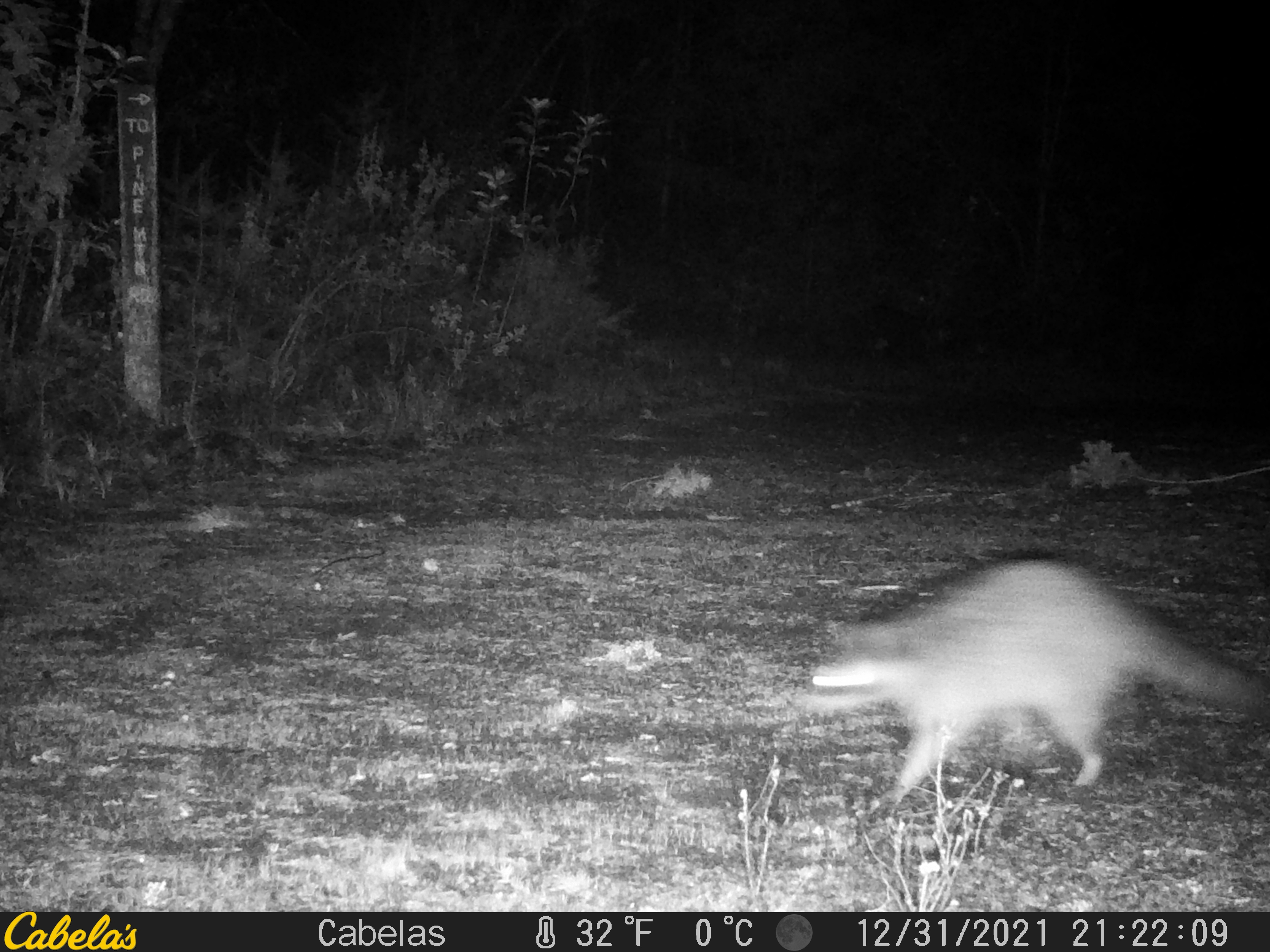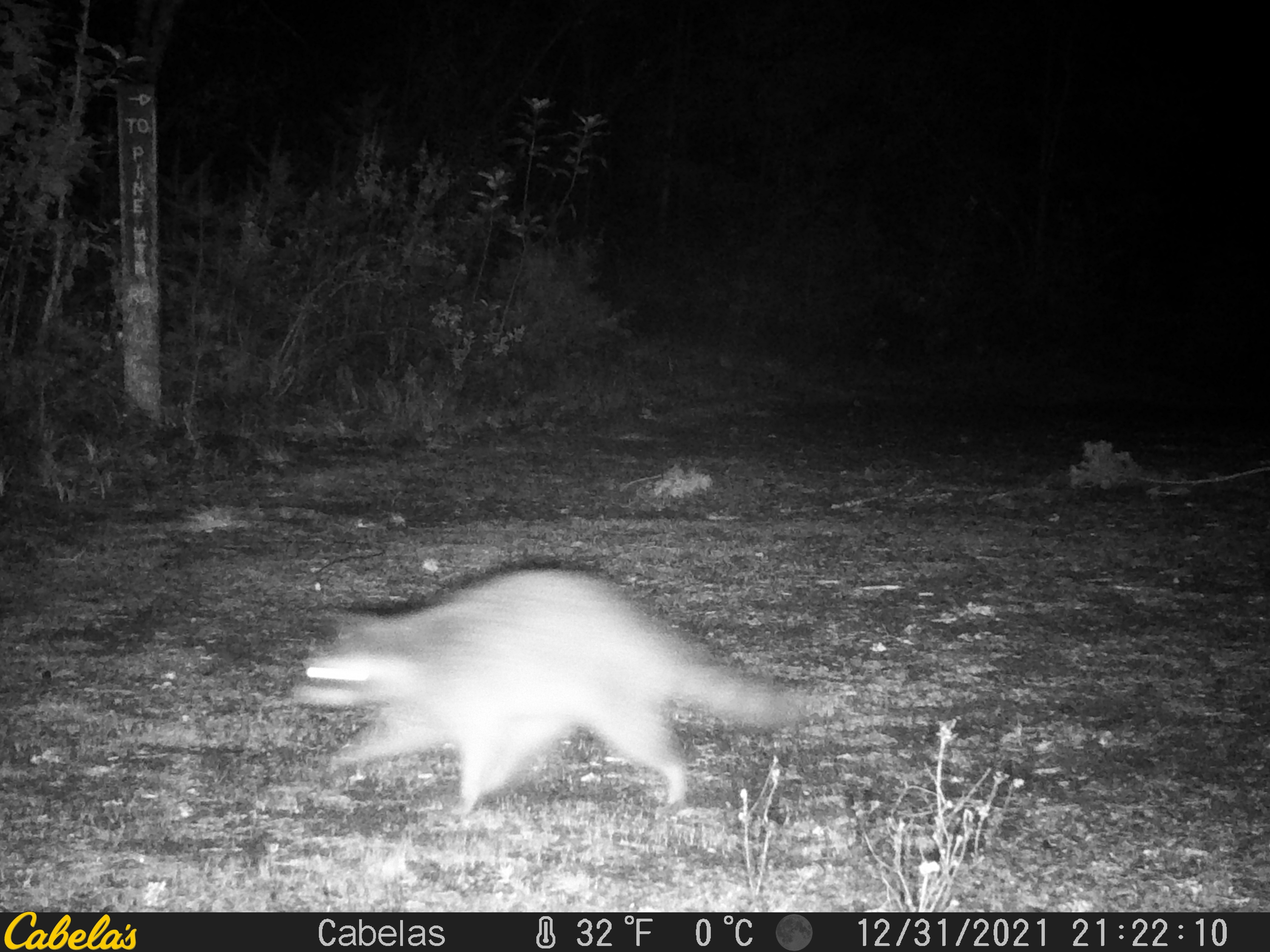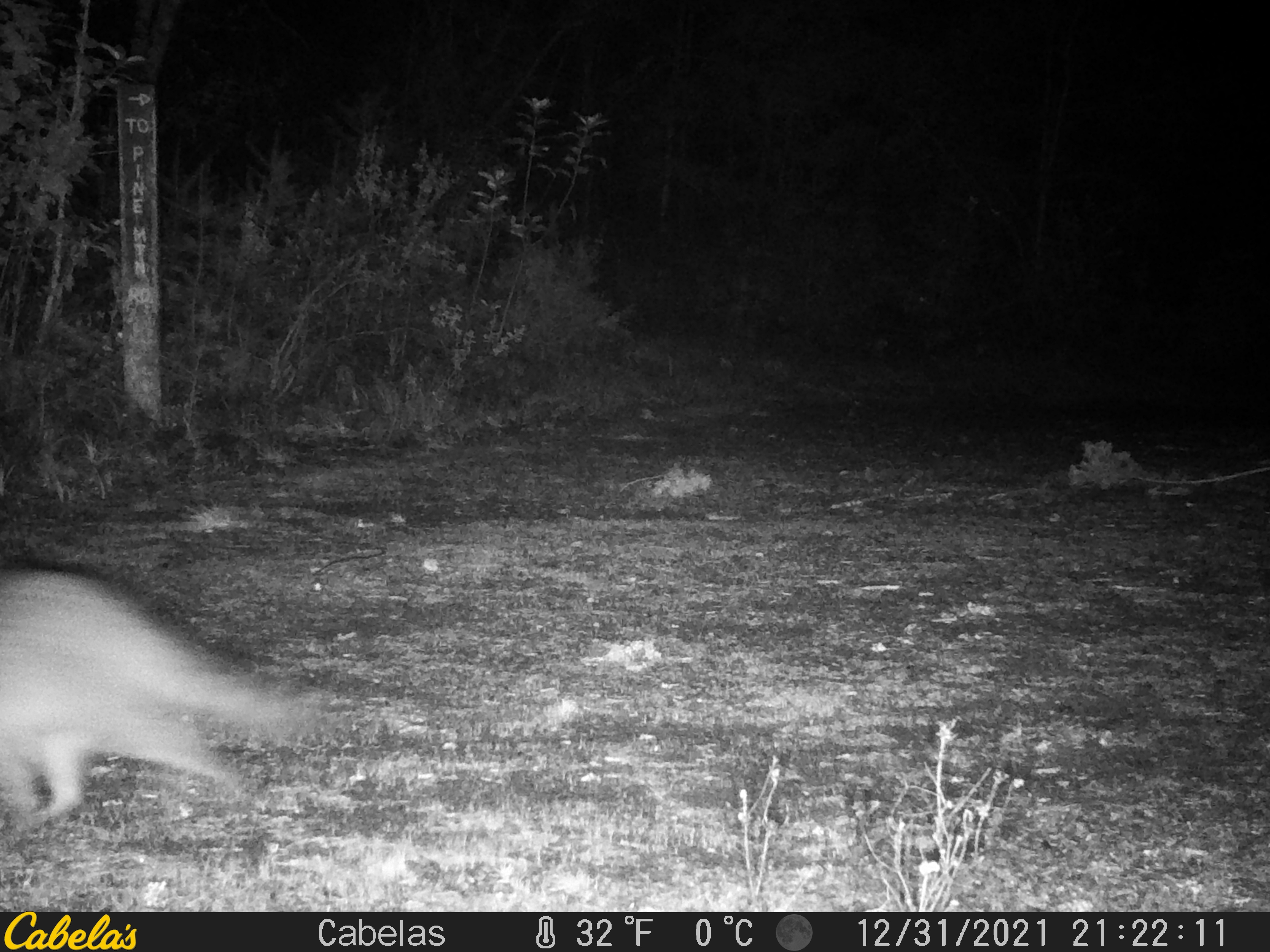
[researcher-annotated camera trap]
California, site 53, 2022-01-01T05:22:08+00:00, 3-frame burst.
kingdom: Animalia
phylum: Chordata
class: Mammalia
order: Carnivora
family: Procyonidae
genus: Procyon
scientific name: Procyon lotor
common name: raccoon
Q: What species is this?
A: Raccoon (Procyon lotor).